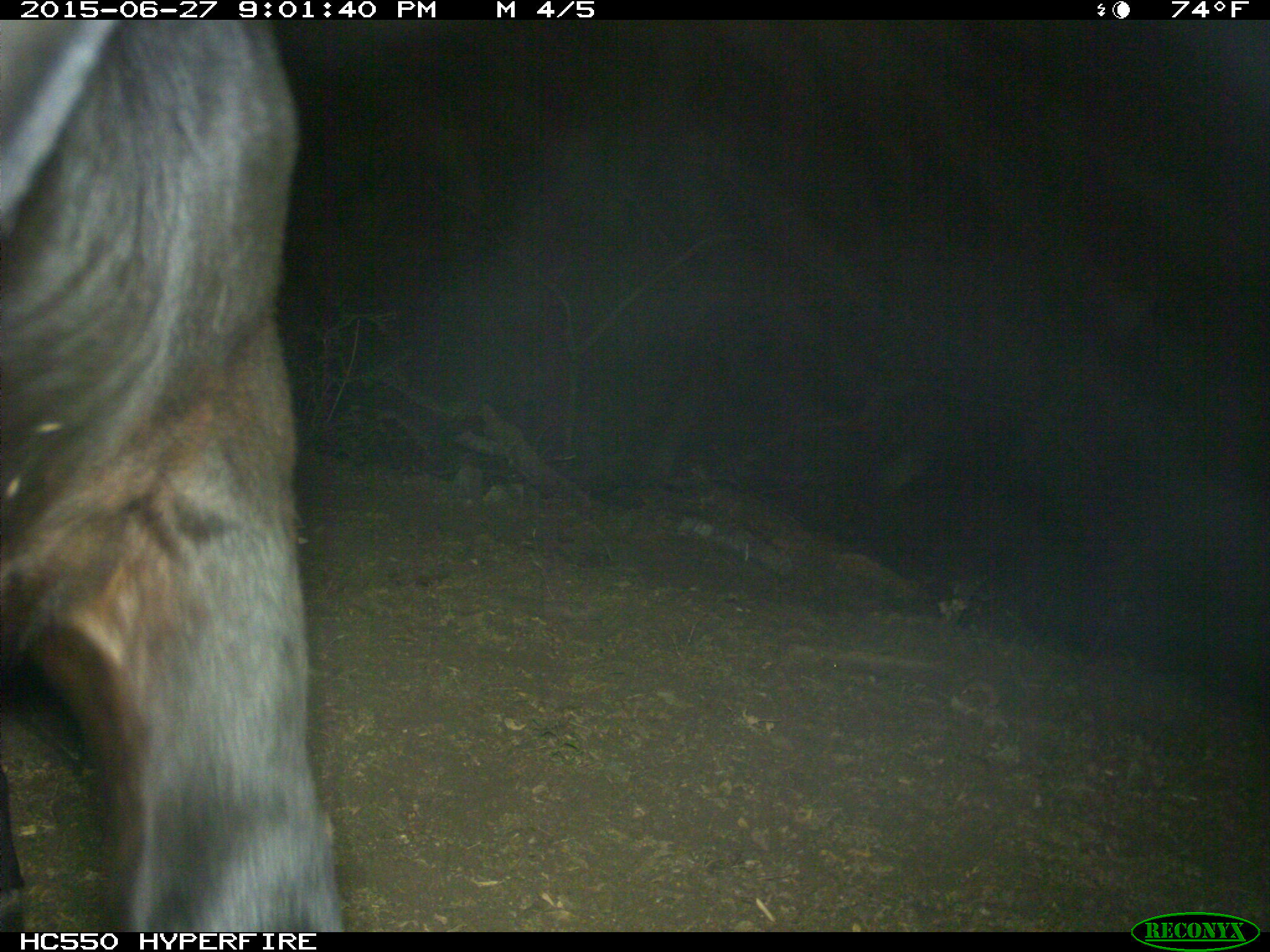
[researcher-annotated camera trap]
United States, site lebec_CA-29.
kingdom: Animalia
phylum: Chordata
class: Mammalia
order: Artiodactyla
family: Bovidae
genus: Bos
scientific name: Bos taurus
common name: domestic cow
Bos taurus (domestic cow).